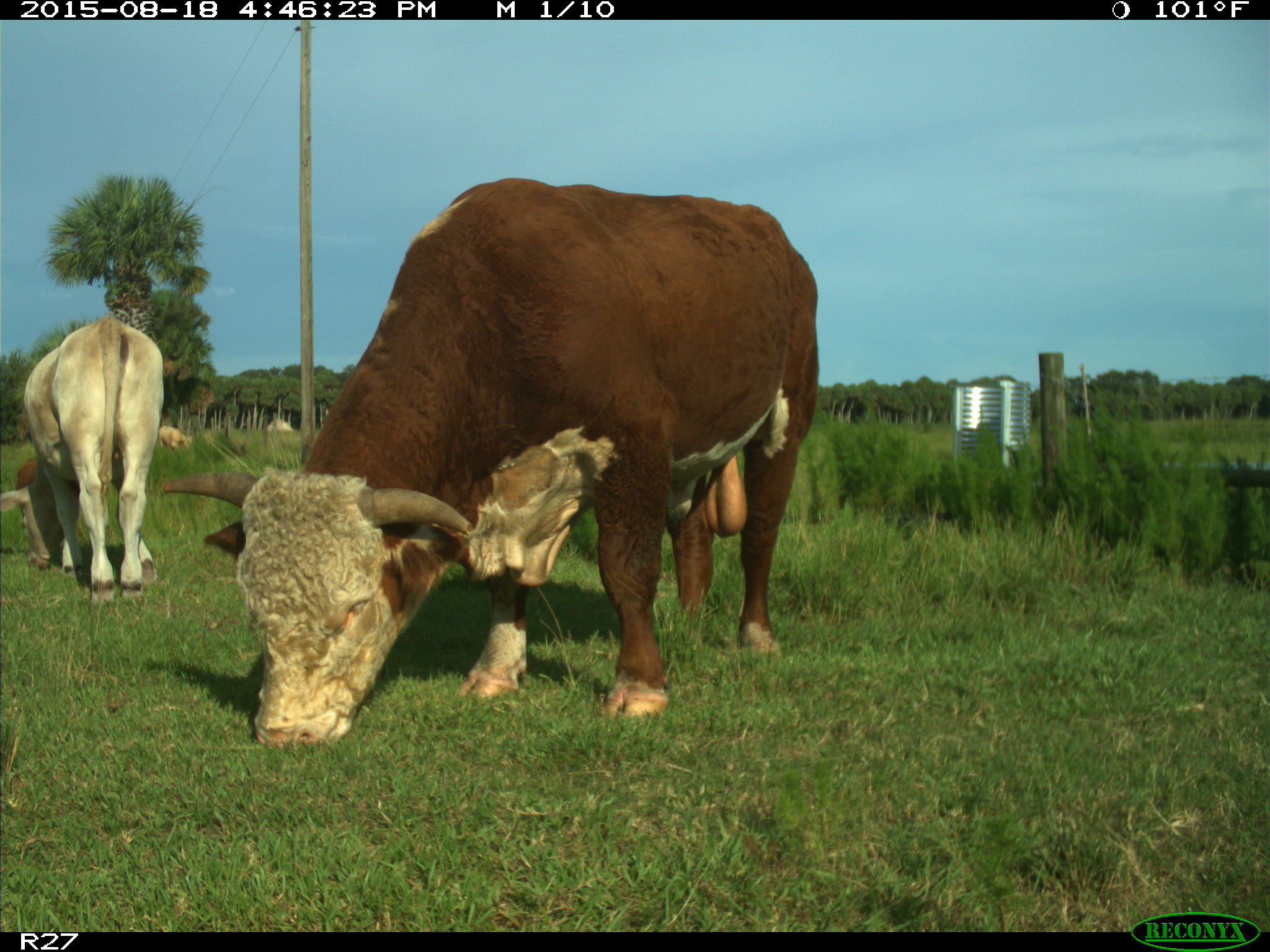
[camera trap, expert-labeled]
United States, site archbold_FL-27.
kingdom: Animalia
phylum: Chordata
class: Mammalia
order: Artiodactyla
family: Bovidae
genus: Bos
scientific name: Bos taurus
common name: domestic cow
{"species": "Bos taurus (domestic cow)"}